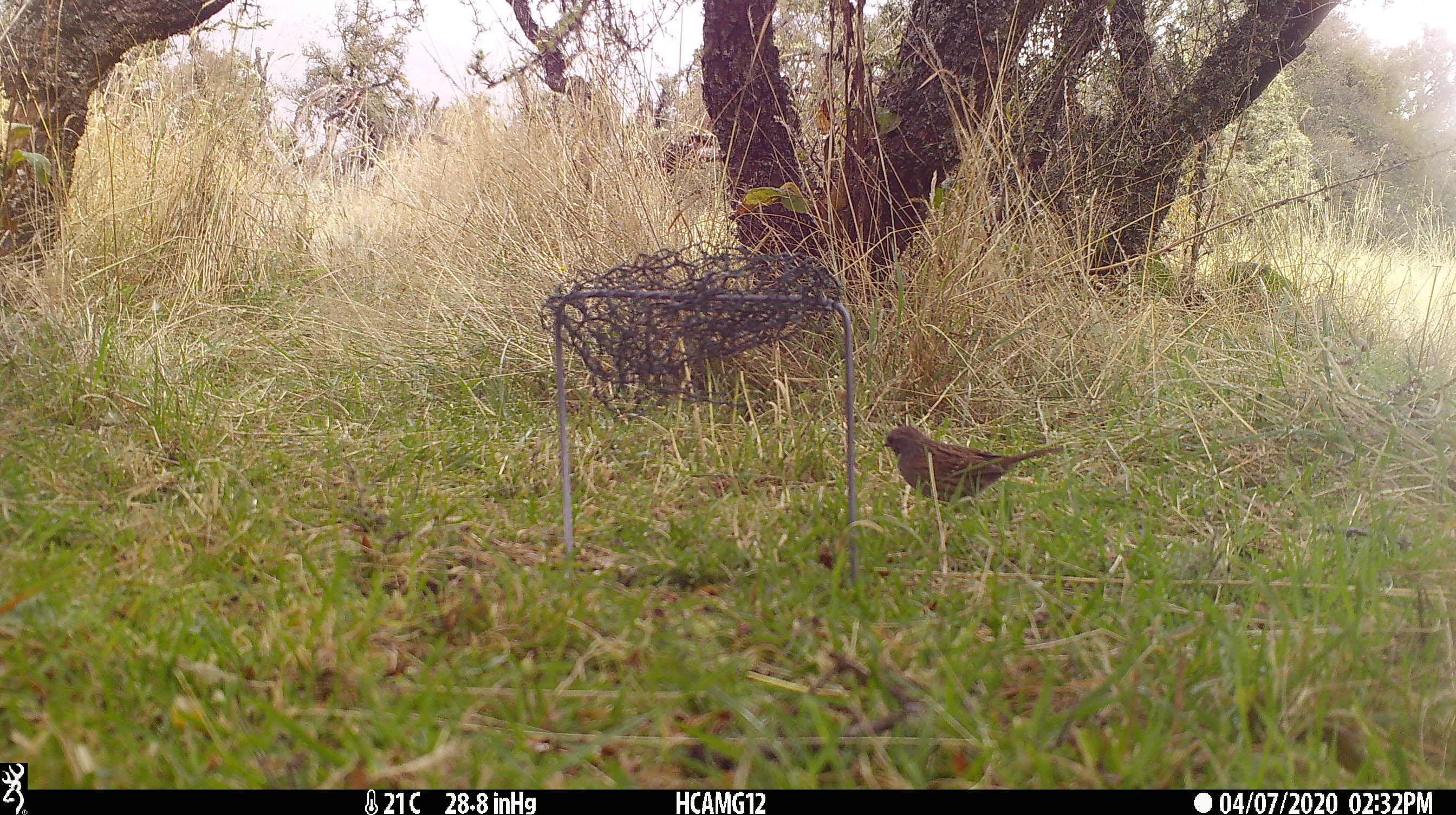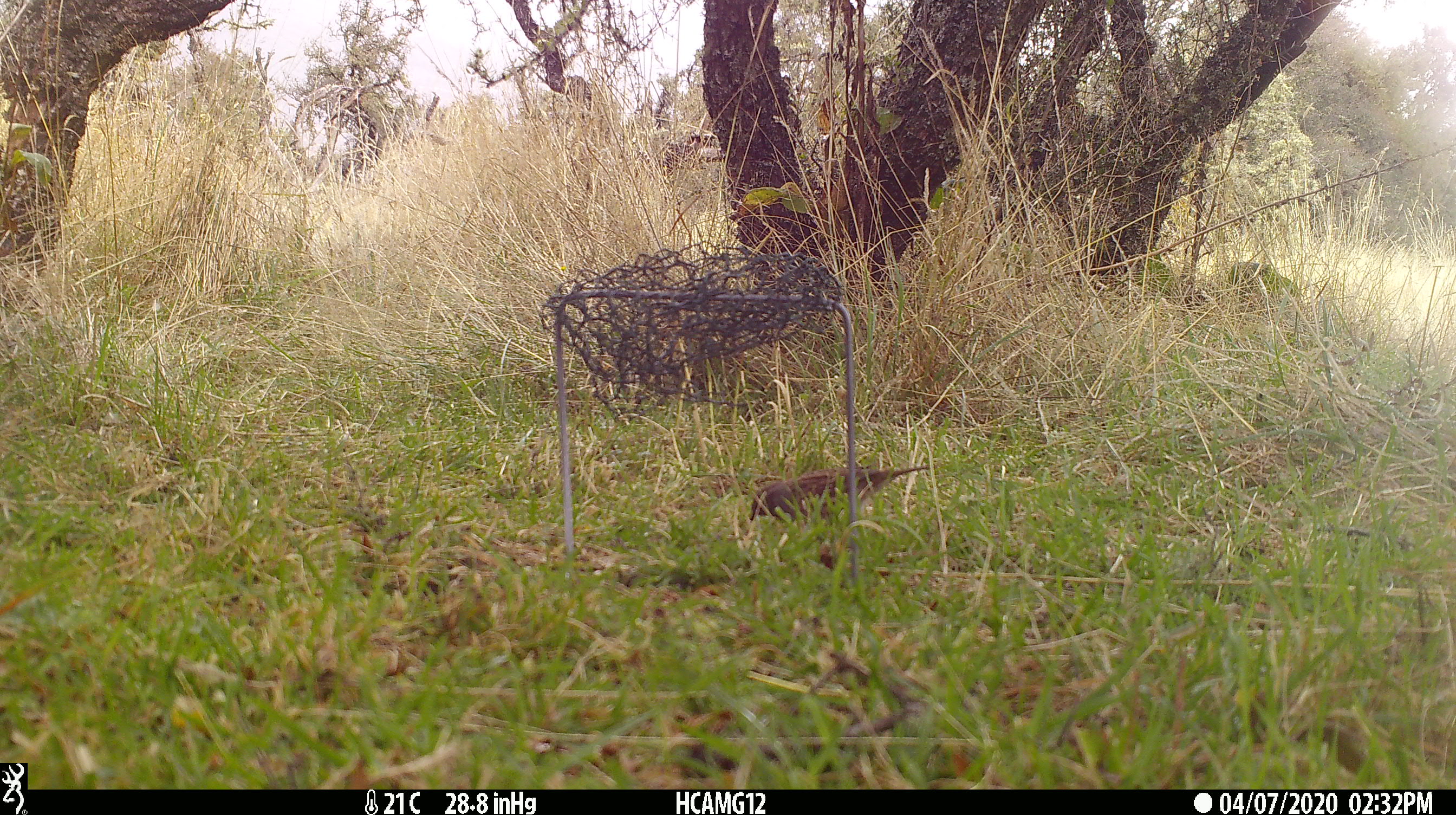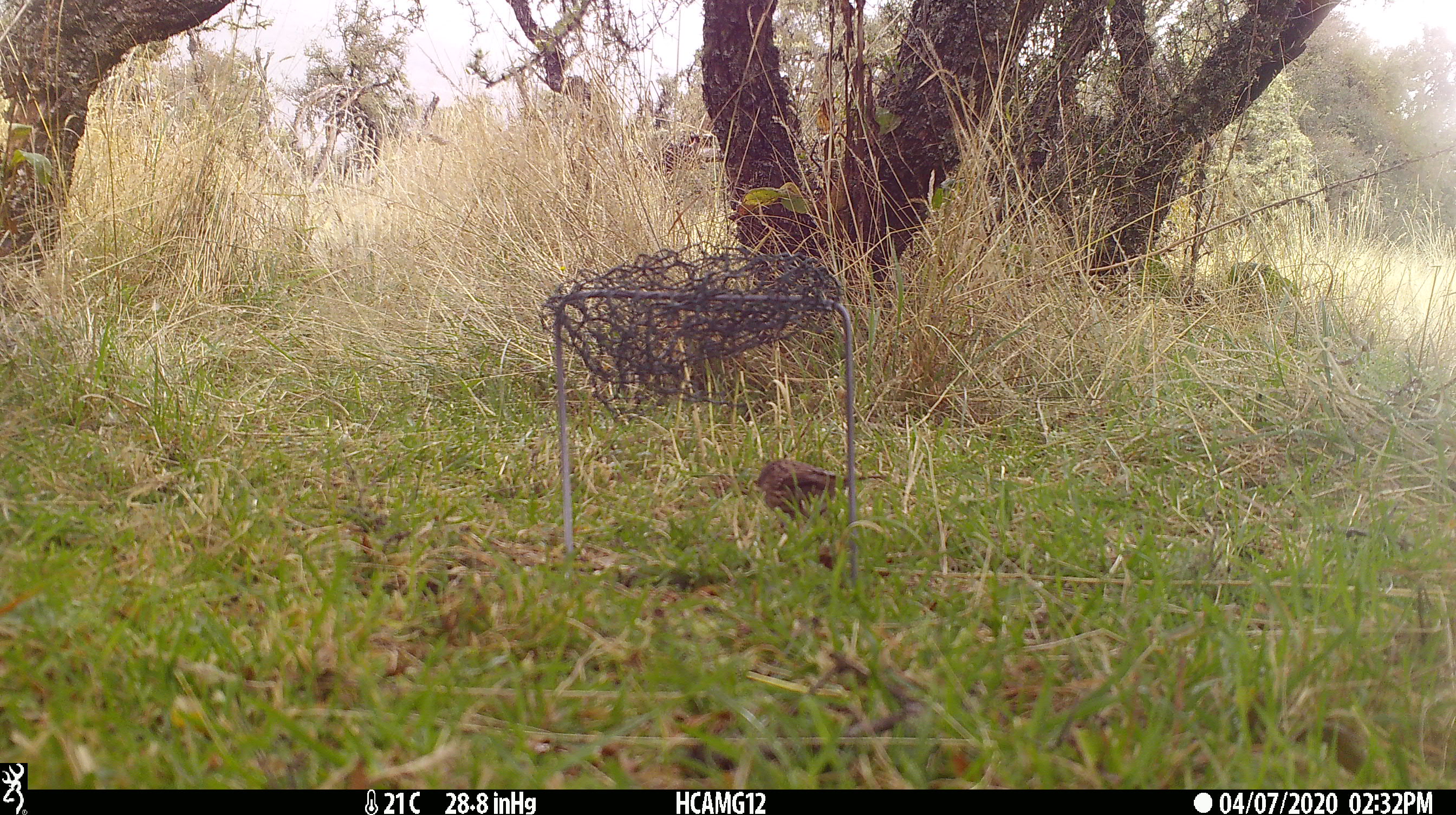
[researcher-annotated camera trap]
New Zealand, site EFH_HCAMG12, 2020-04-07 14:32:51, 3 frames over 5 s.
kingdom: Animalia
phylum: Chordata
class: Aves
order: Passeriformes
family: Prunellidae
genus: Prunella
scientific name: Prunella modularis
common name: dunnock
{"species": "dunnock (Prunella modularis)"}